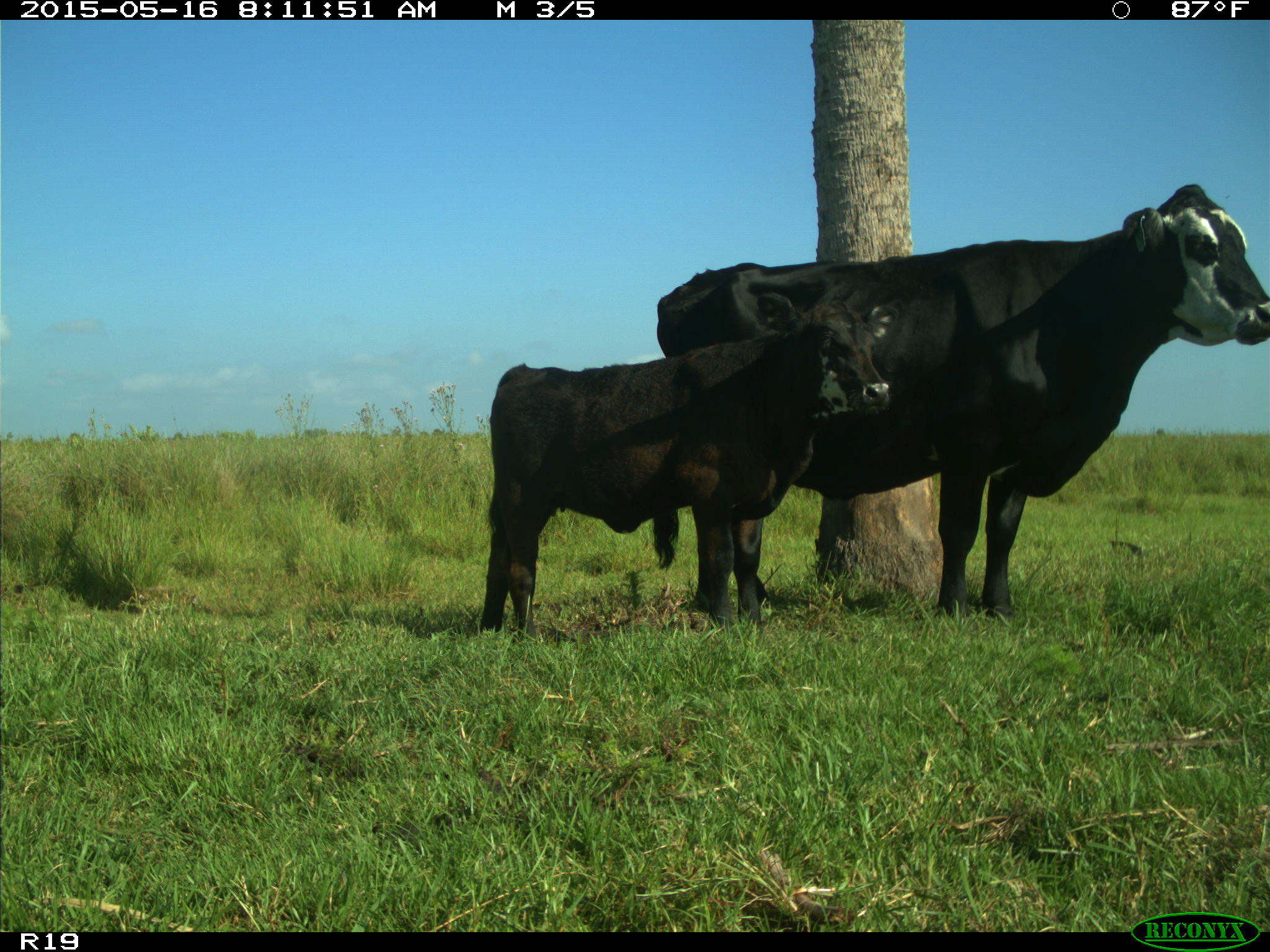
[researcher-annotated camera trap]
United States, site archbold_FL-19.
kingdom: Animalia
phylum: Chordata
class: Mammalia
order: Artiodactyla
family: Bovidae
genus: Bos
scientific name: Bos taurus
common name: domestic cow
Bos taurus (domestic cow).